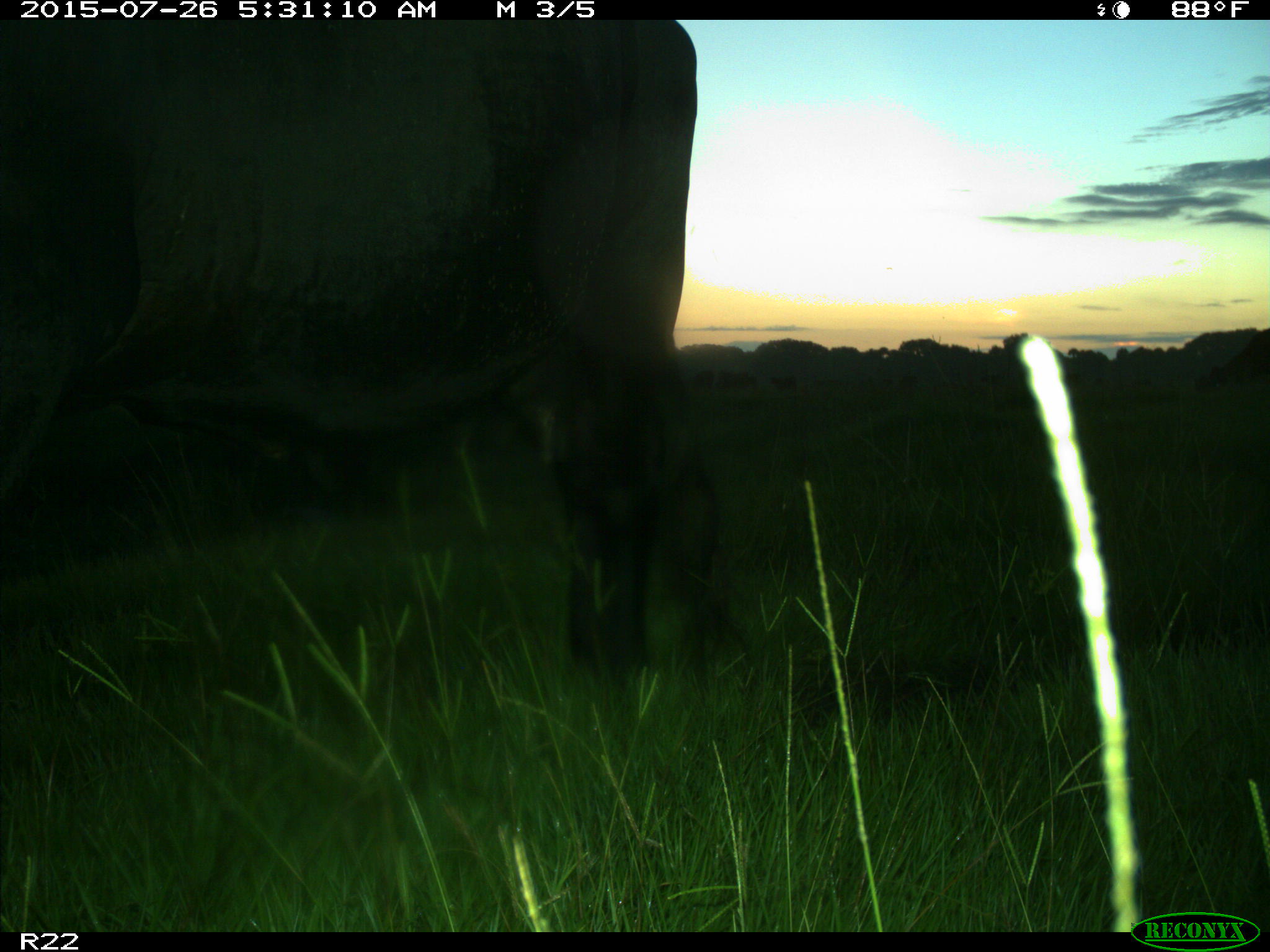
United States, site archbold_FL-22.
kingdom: Animalia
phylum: Chordata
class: Mammalia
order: Artiodactyla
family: Bovidae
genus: Bos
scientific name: Bos taurus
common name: domestic cow